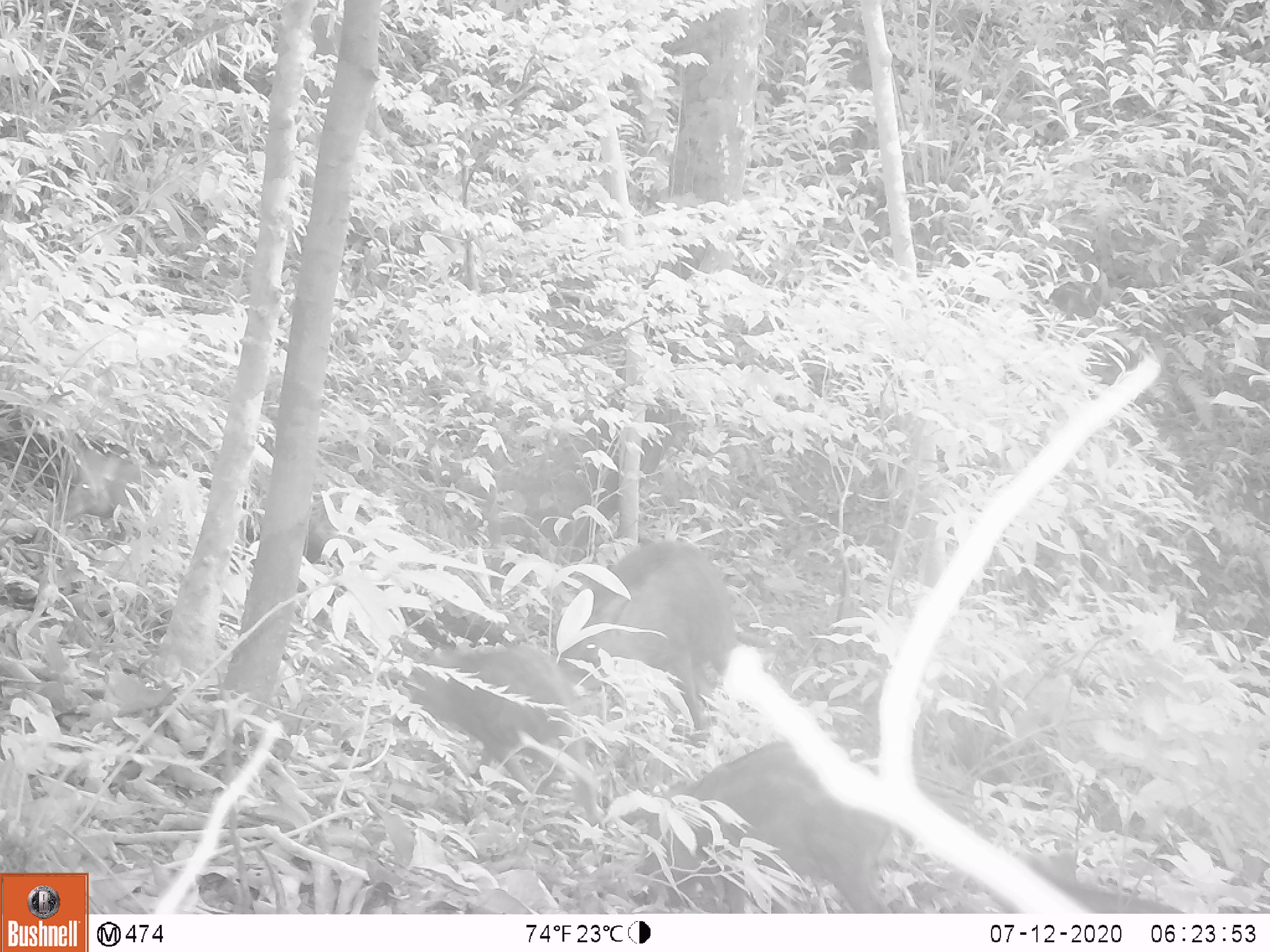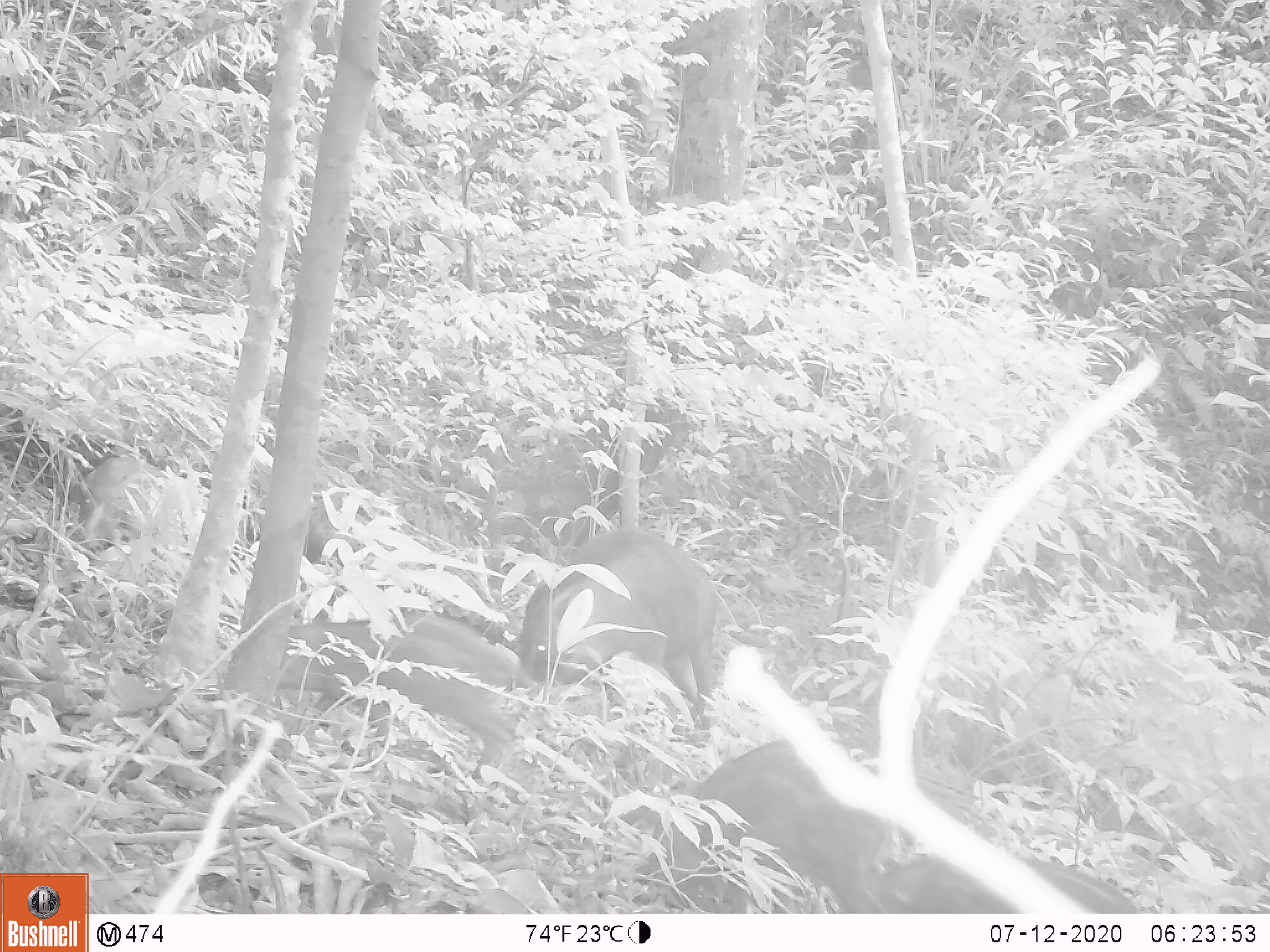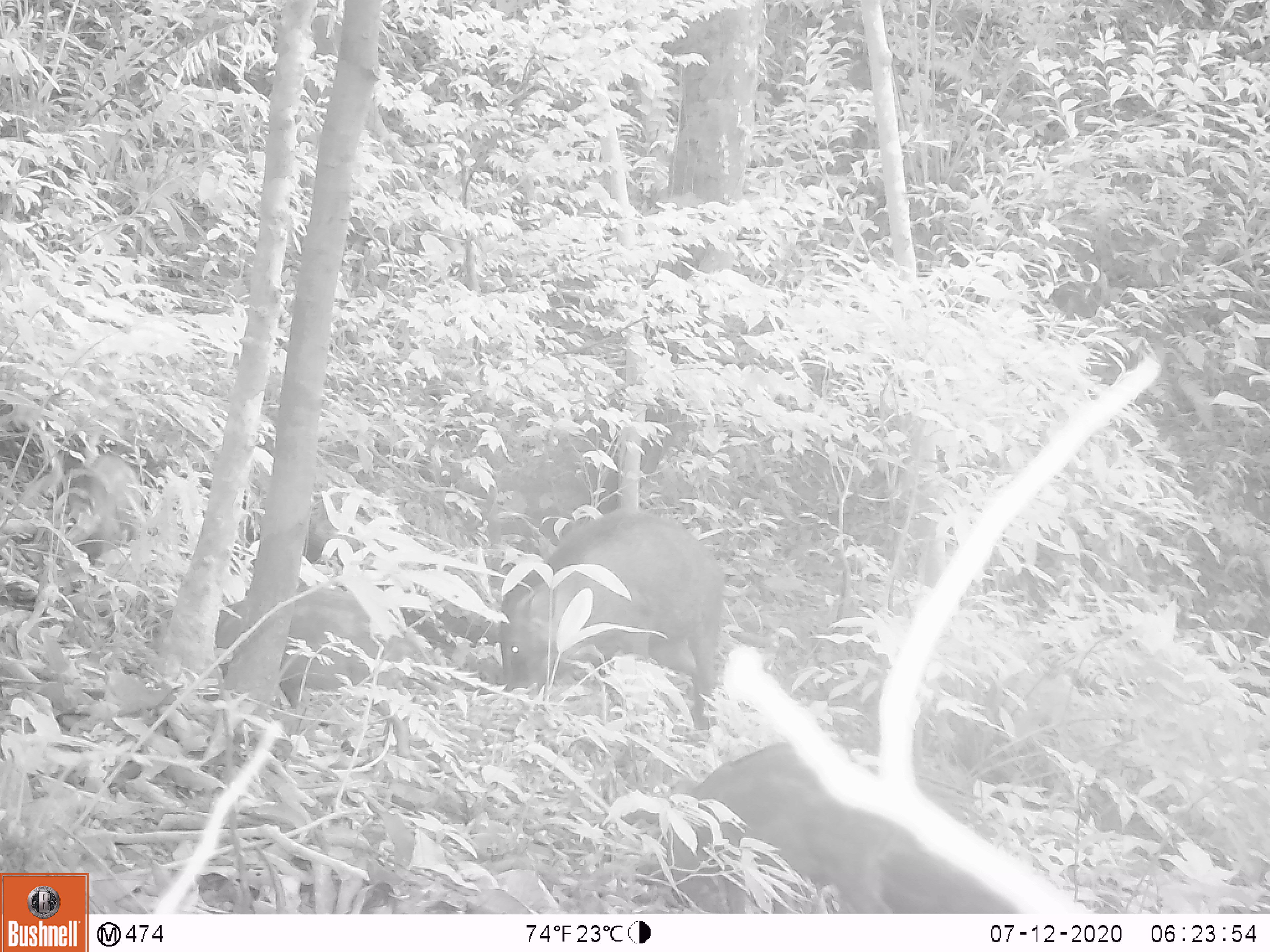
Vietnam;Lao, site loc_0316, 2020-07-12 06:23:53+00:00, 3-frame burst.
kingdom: Animalia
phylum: Chordata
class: Mammalia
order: Artiodactyla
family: Suidae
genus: Sus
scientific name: Sus scrofa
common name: eurasian wild pig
Eurasian wild pig (Sus scrofa). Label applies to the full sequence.